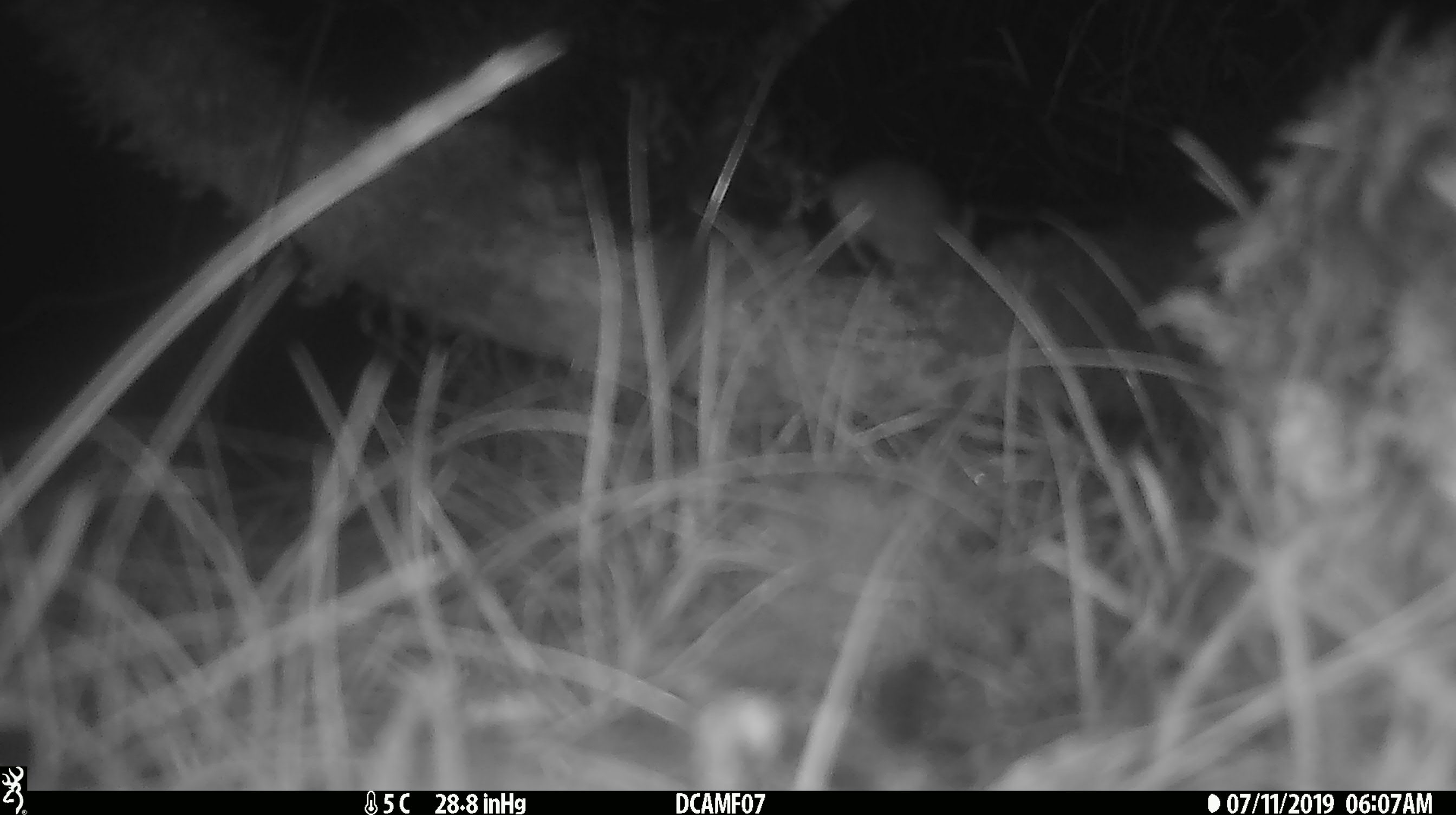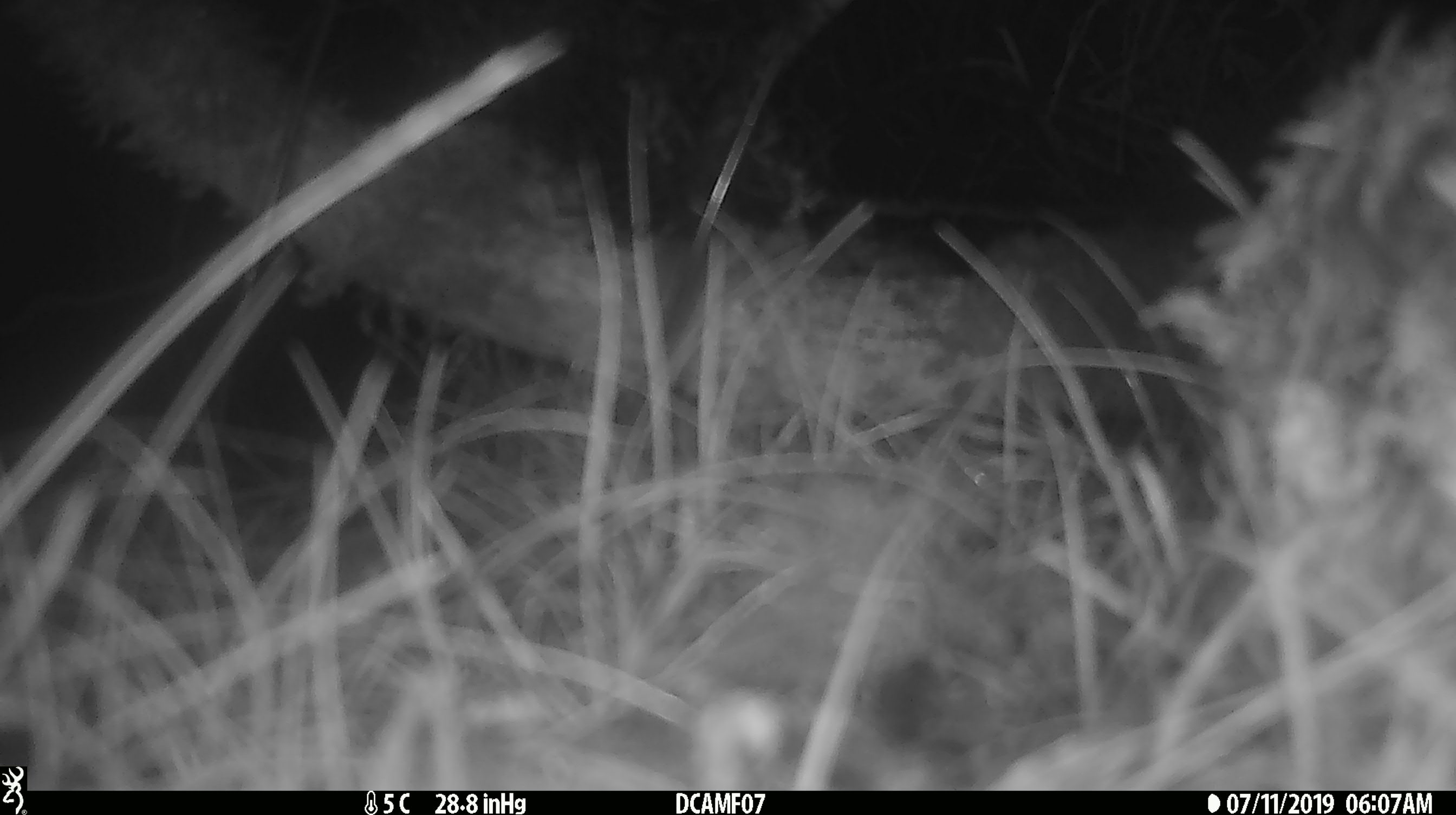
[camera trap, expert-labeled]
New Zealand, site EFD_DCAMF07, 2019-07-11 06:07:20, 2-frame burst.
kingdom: Animalia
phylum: Chordata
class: Mammalia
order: Rodentia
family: Muridae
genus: Mus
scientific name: Mus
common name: mouse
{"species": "mouse (Mus)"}